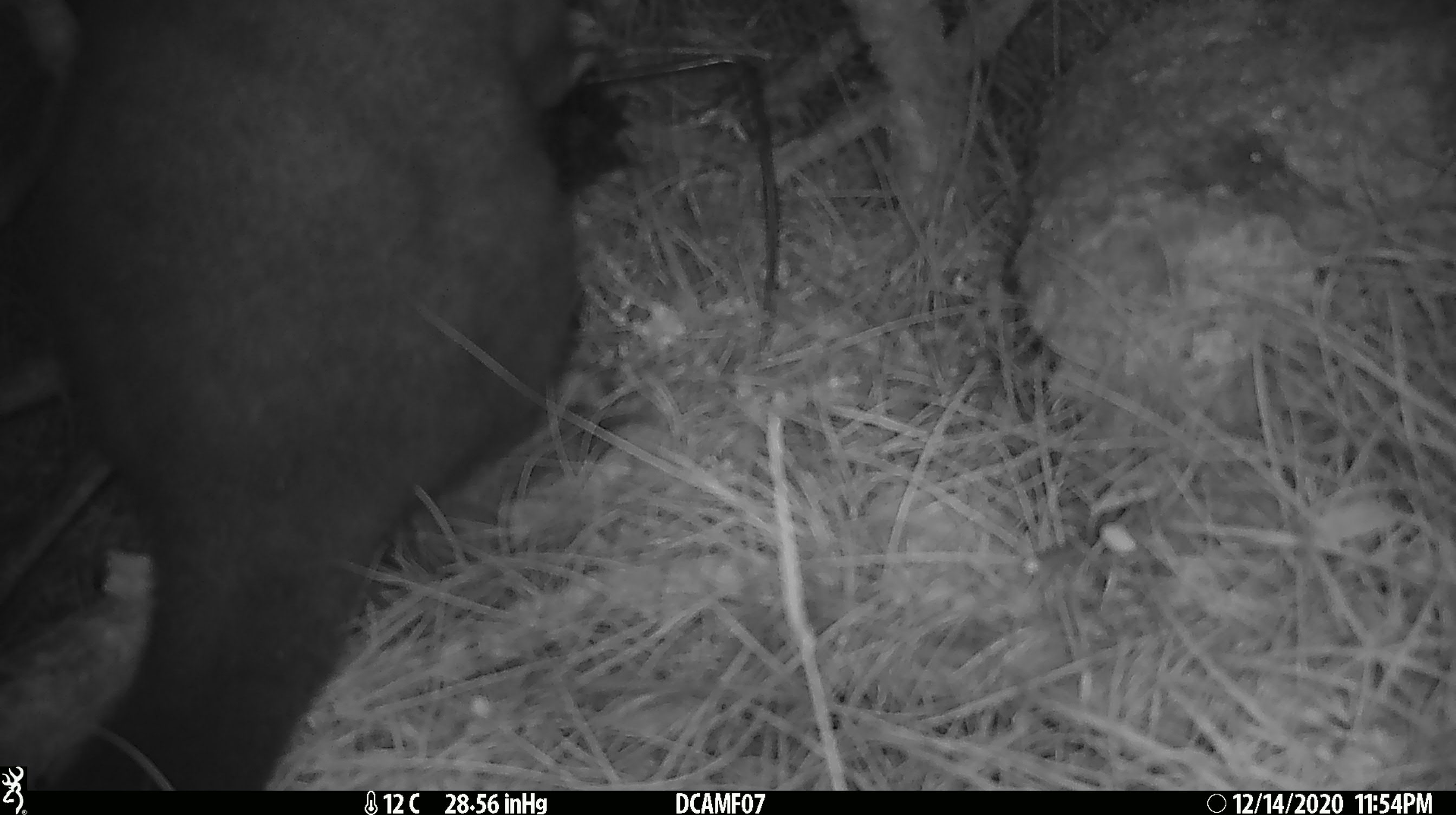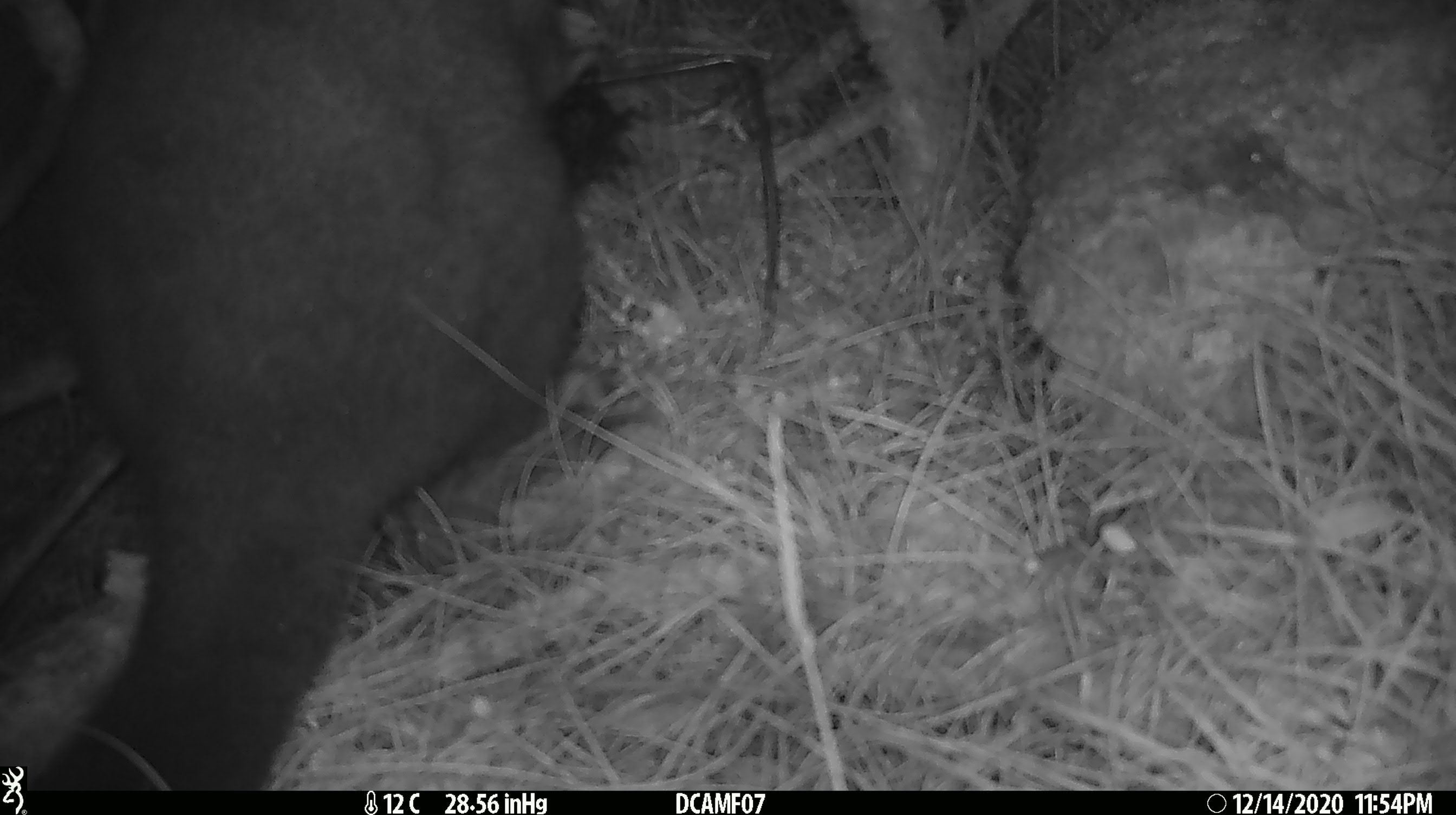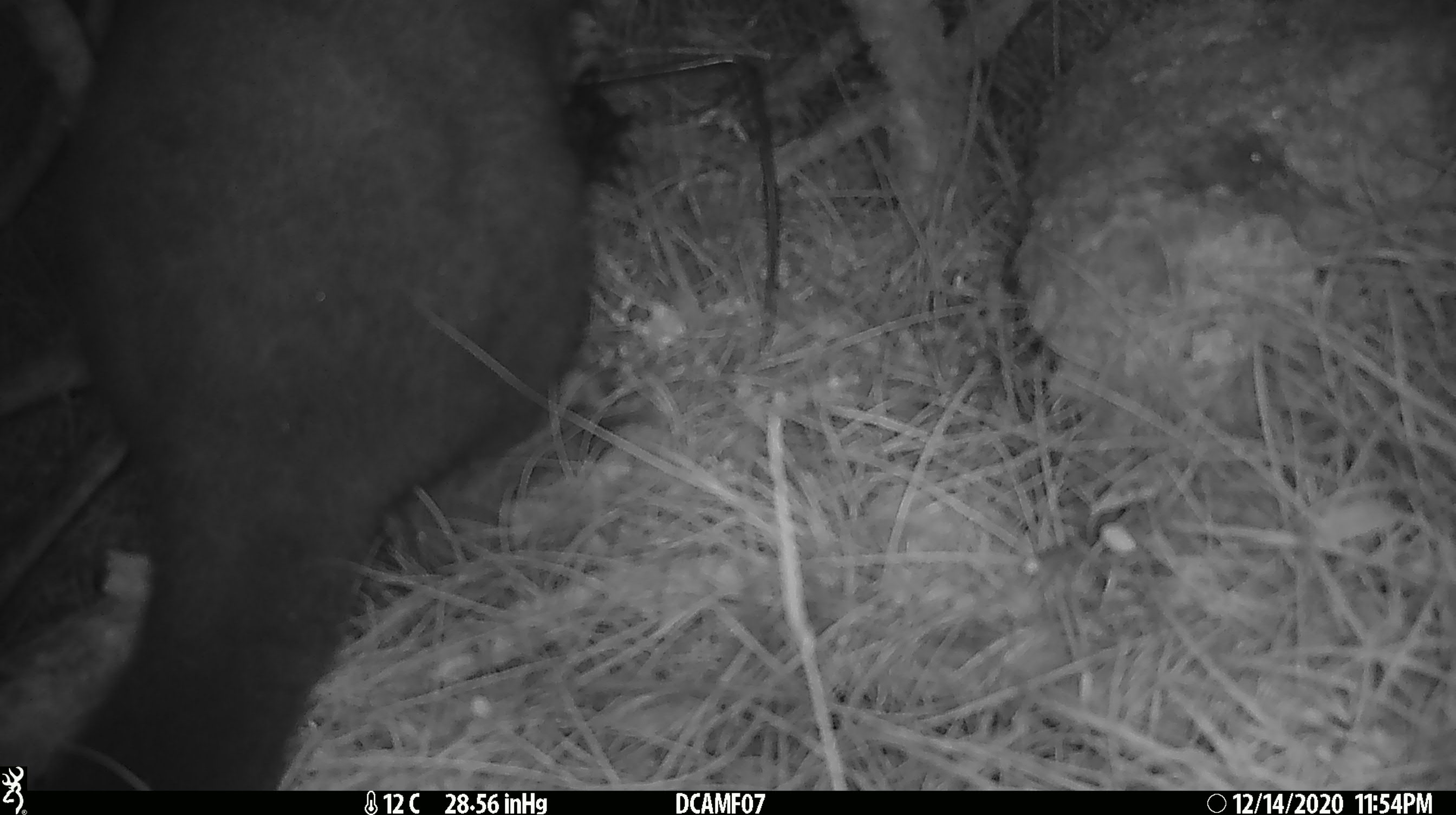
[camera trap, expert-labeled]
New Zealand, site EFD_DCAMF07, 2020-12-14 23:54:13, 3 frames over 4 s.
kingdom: Animalia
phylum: Chordata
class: Mammalia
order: Diprotodontia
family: Phalangeridae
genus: Trichosurus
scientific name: Trichosurus vulpecula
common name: common brushtail possum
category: possum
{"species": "possum (common brushtail possum) (Trichosurus vulpecula)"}